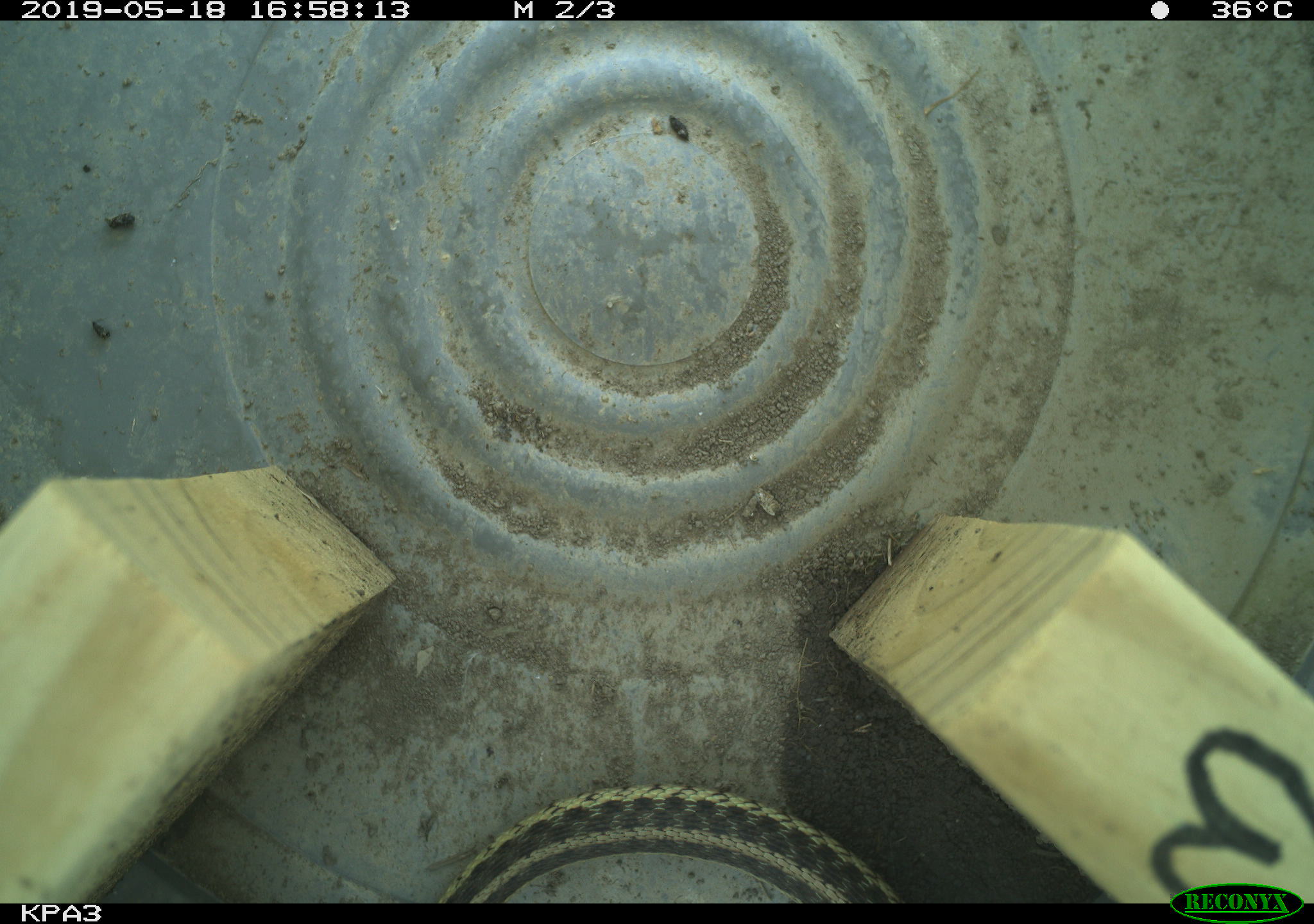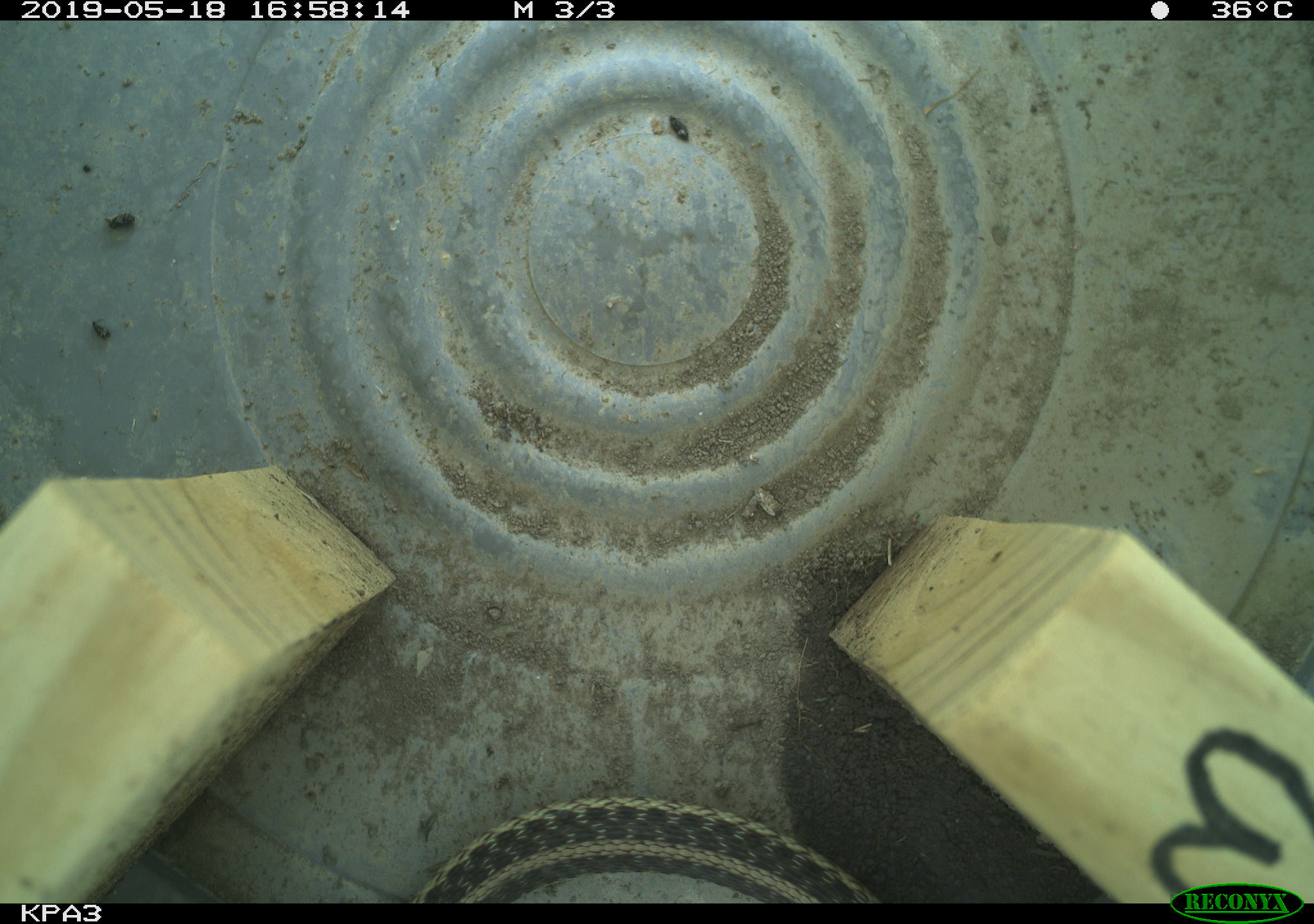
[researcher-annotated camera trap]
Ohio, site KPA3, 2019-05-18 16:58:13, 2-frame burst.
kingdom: Animalia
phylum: Chordata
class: Reptilia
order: Squamata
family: Colubridae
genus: Thamnophis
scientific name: Thamnophis sirtalis sirtalis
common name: eastern gartersnake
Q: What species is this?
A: Eastern gartersnake (Thamnophis sirtalis sirtalis).